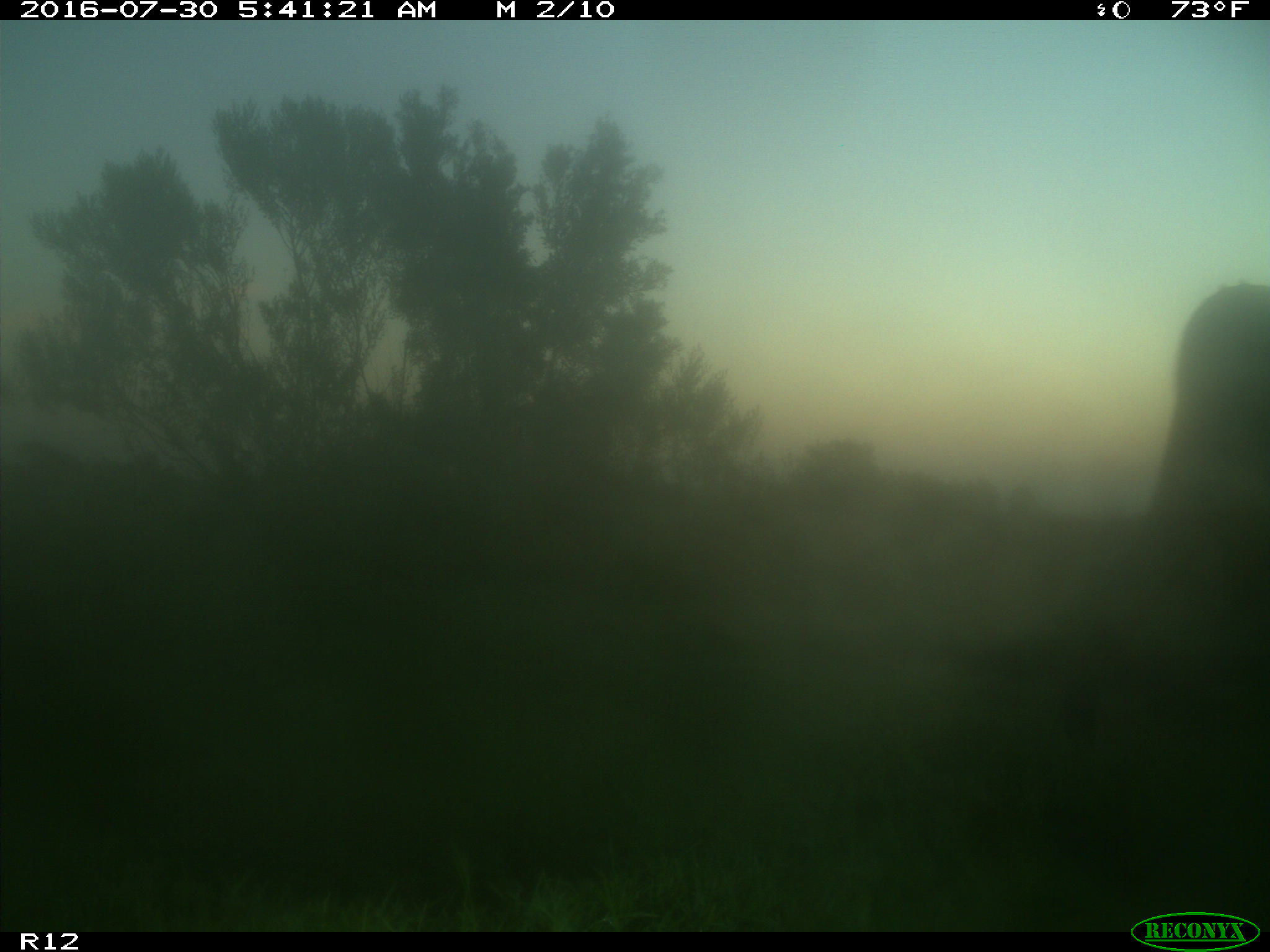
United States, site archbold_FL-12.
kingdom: Animalia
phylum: Chordata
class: Mammalia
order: Artiodactyla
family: Bovidae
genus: Bos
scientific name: Bos taurus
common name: domestic cow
Bos taurus (domestic cow).